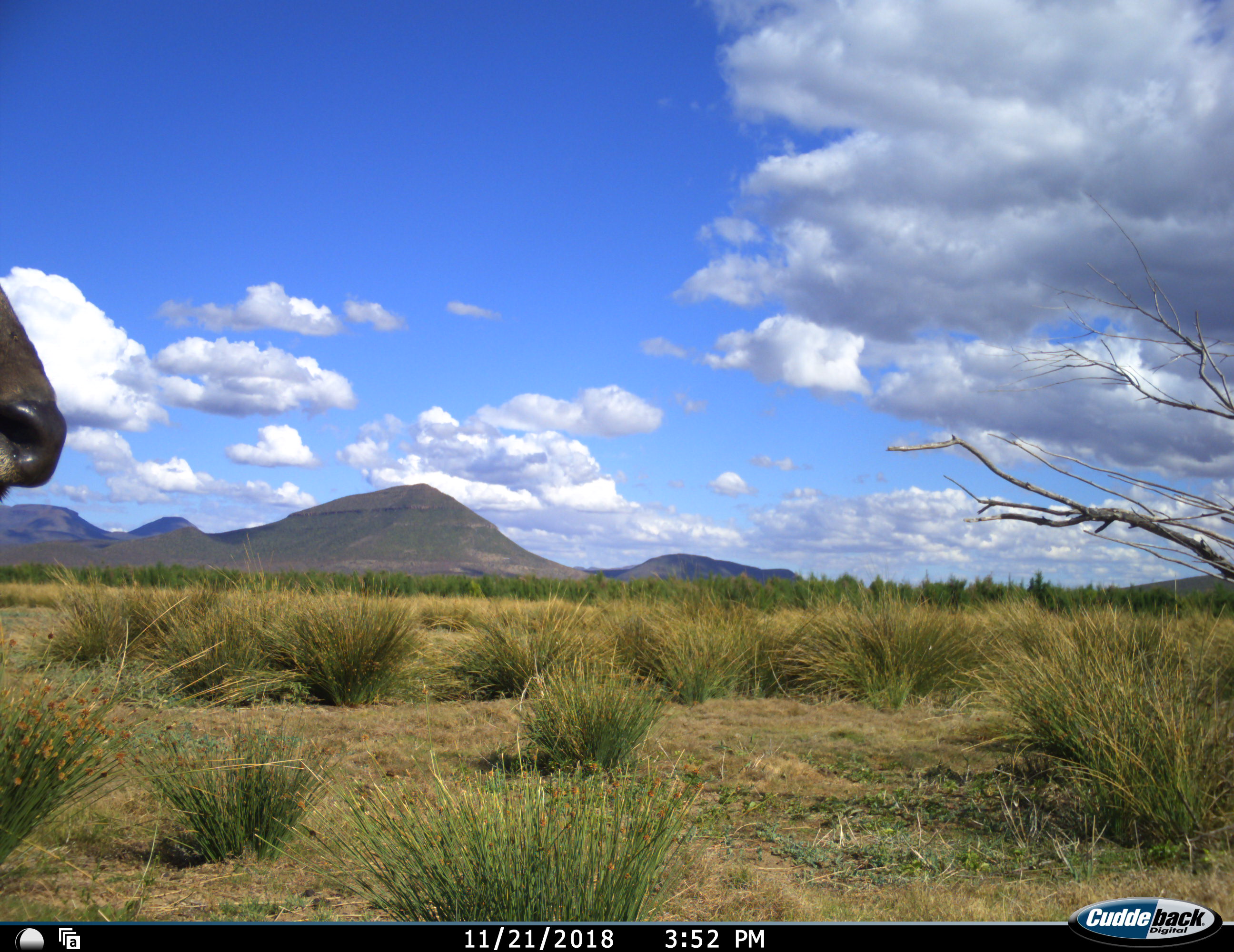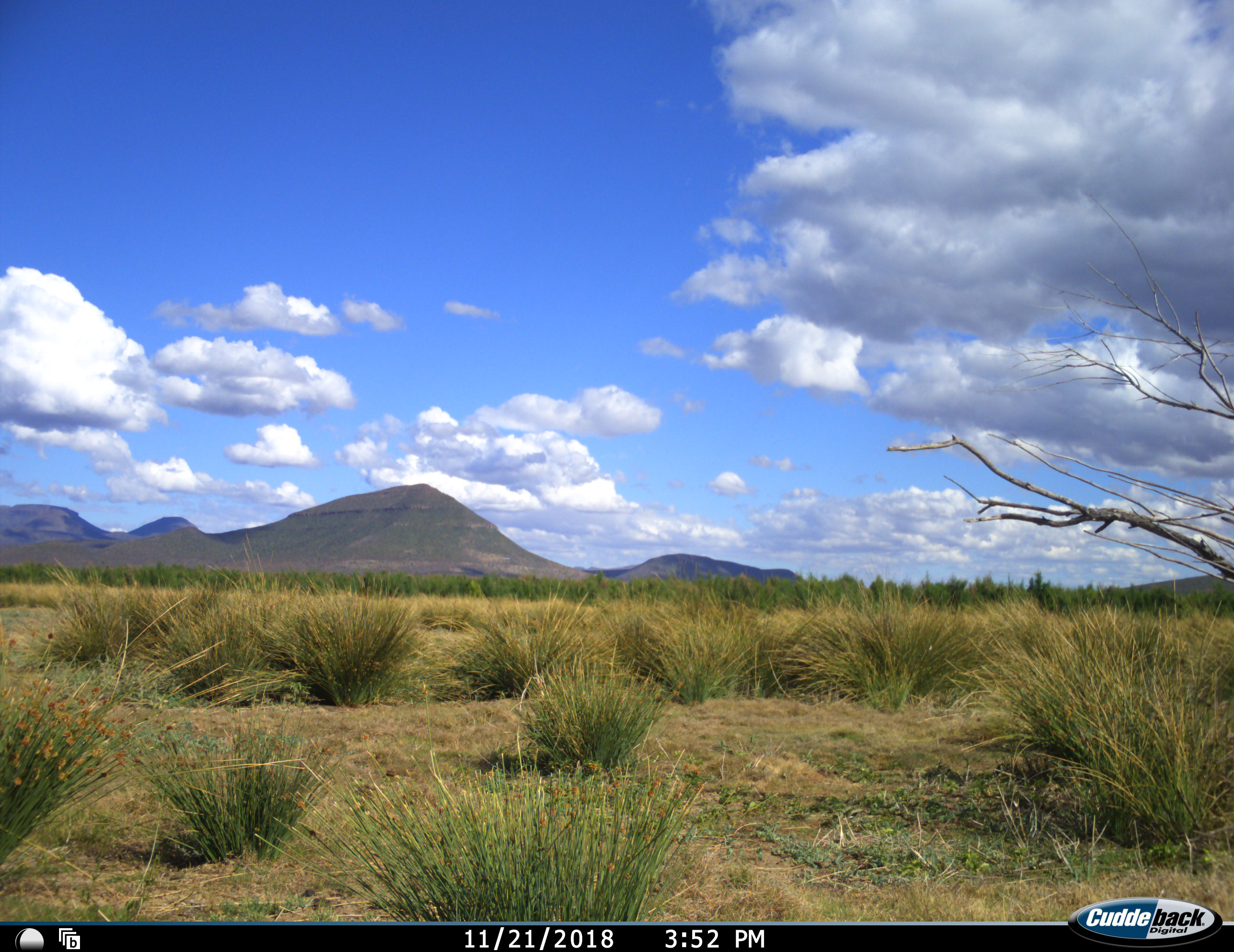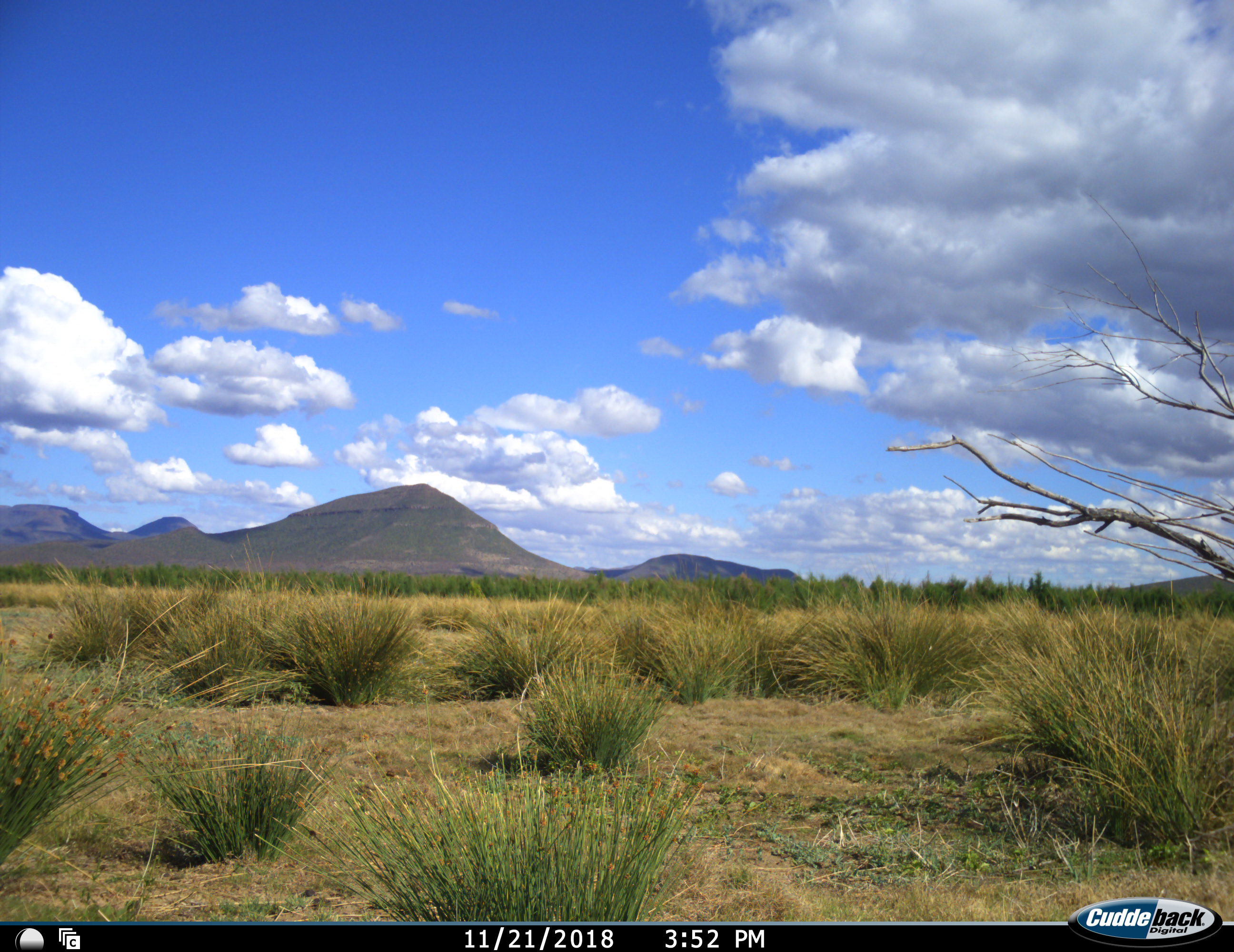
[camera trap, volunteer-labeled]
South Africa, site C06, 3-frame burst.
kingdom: Animalia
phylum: Chordata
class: Mammalia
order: Artiodactyla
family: Bovidae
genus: Tragelaphus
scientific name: Tragelaphus strepsiceros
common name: greater kudu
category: kudu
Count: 1.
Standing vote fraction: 40%.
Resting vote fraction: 0%.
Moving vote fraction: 60%.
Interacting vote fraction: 0%.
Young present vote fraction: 0%.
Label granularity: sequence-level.